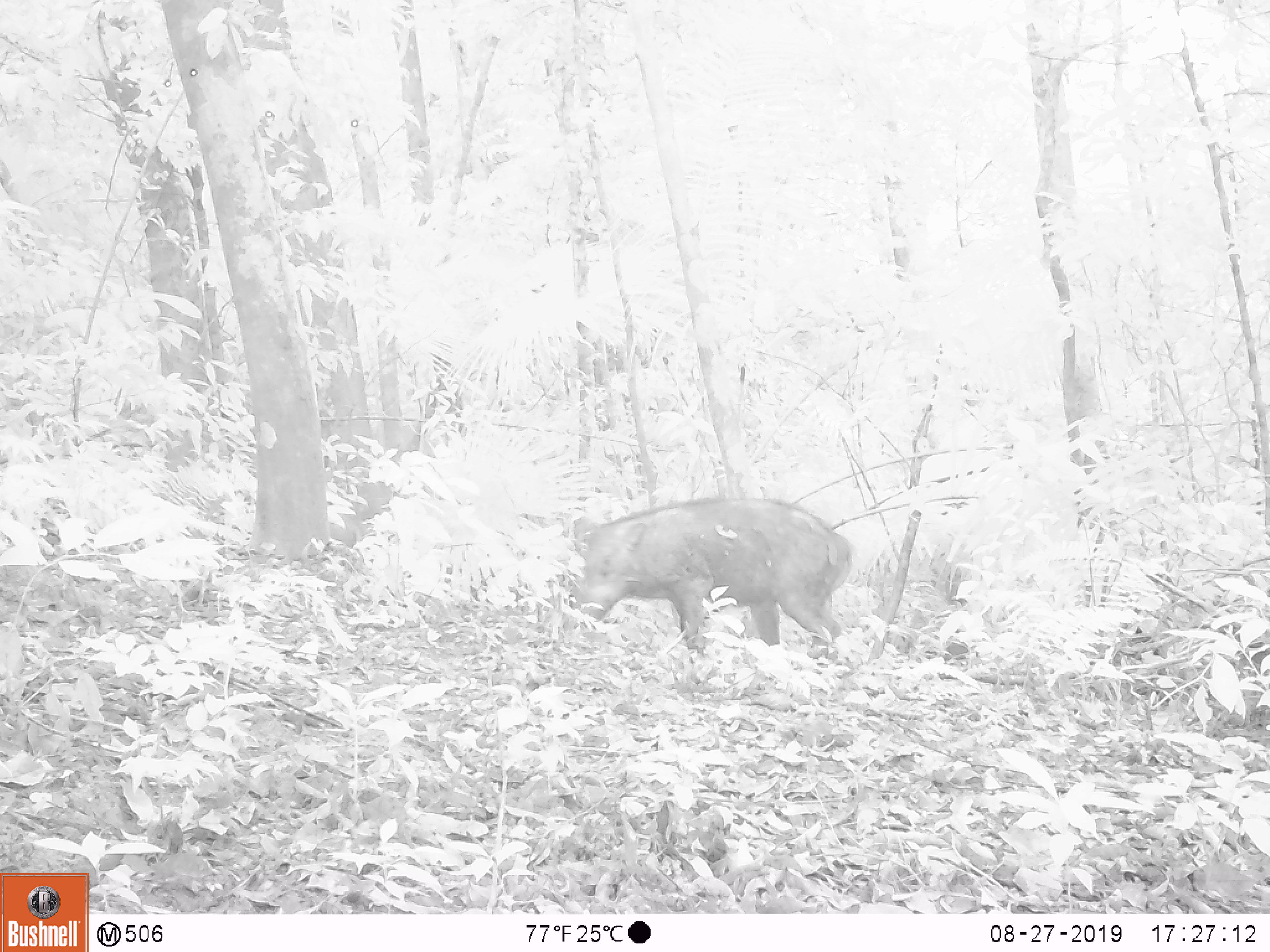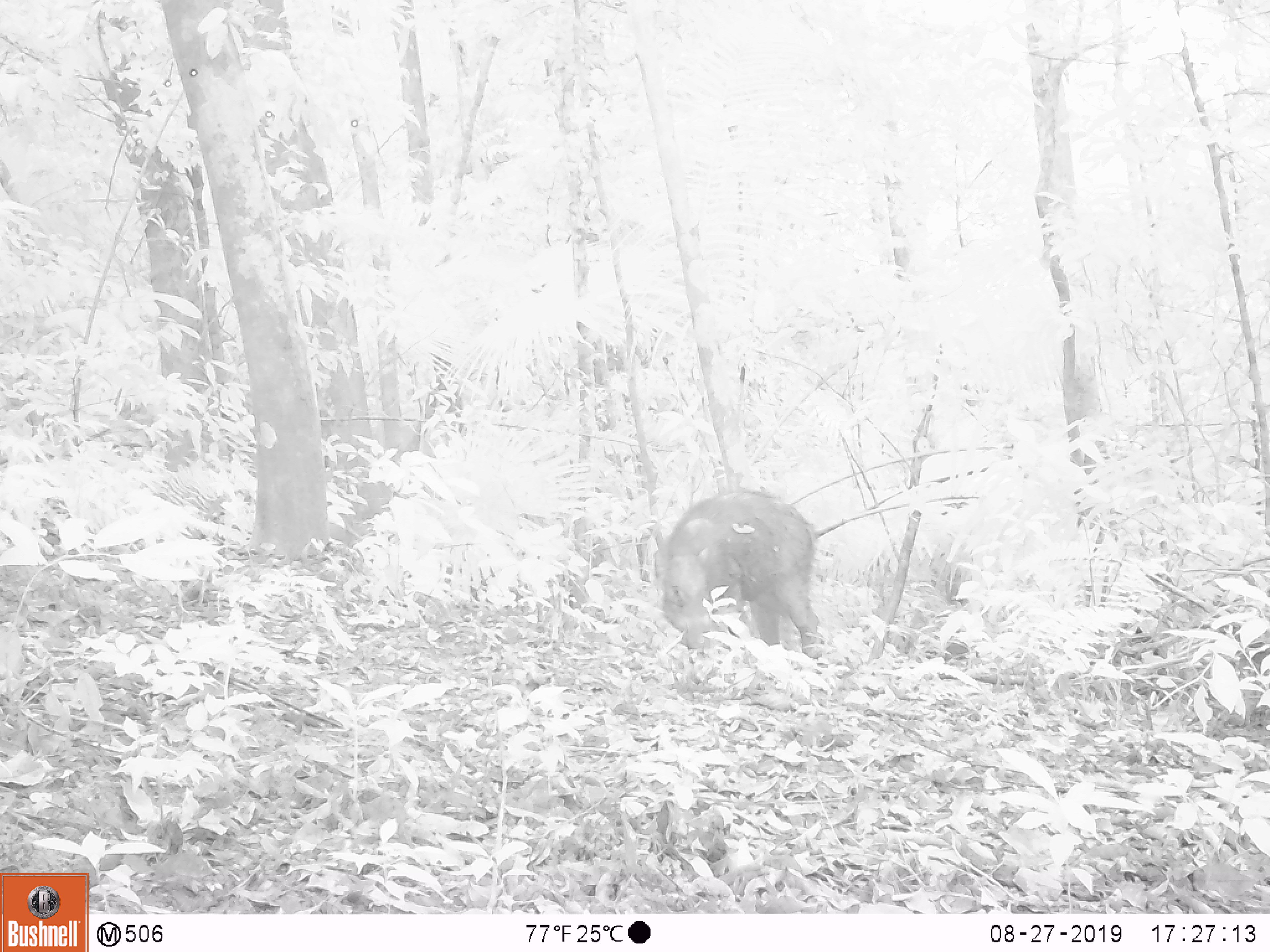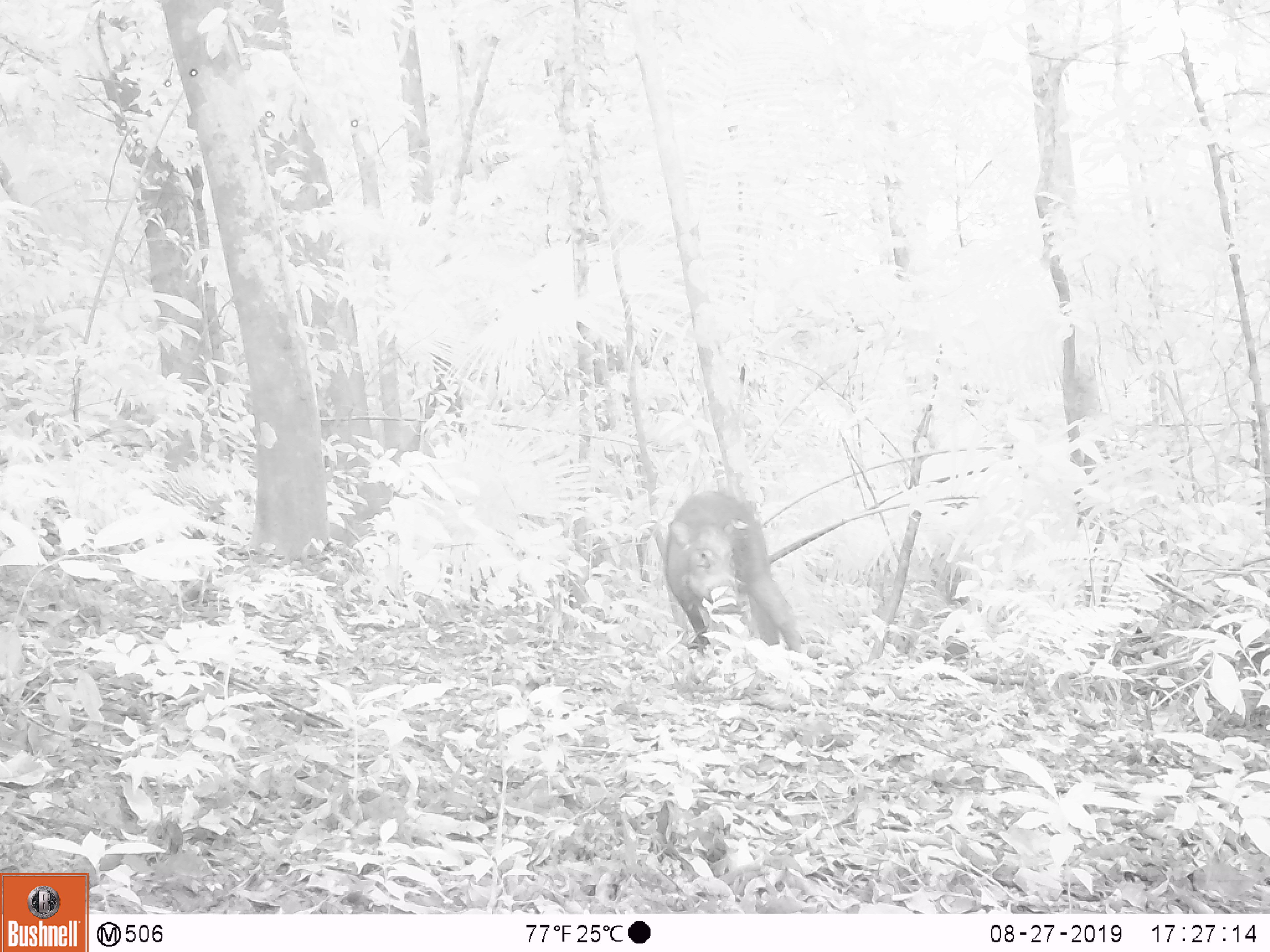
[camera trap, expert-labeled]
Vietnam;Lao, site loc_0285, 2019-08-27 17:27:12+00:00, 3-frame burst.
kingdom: Animalia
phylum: Chordata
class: Mammalia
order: Artiodactyla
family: Suidae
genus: Sus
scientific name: Sus scrofa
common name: eurasian wild pig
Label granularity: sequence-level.